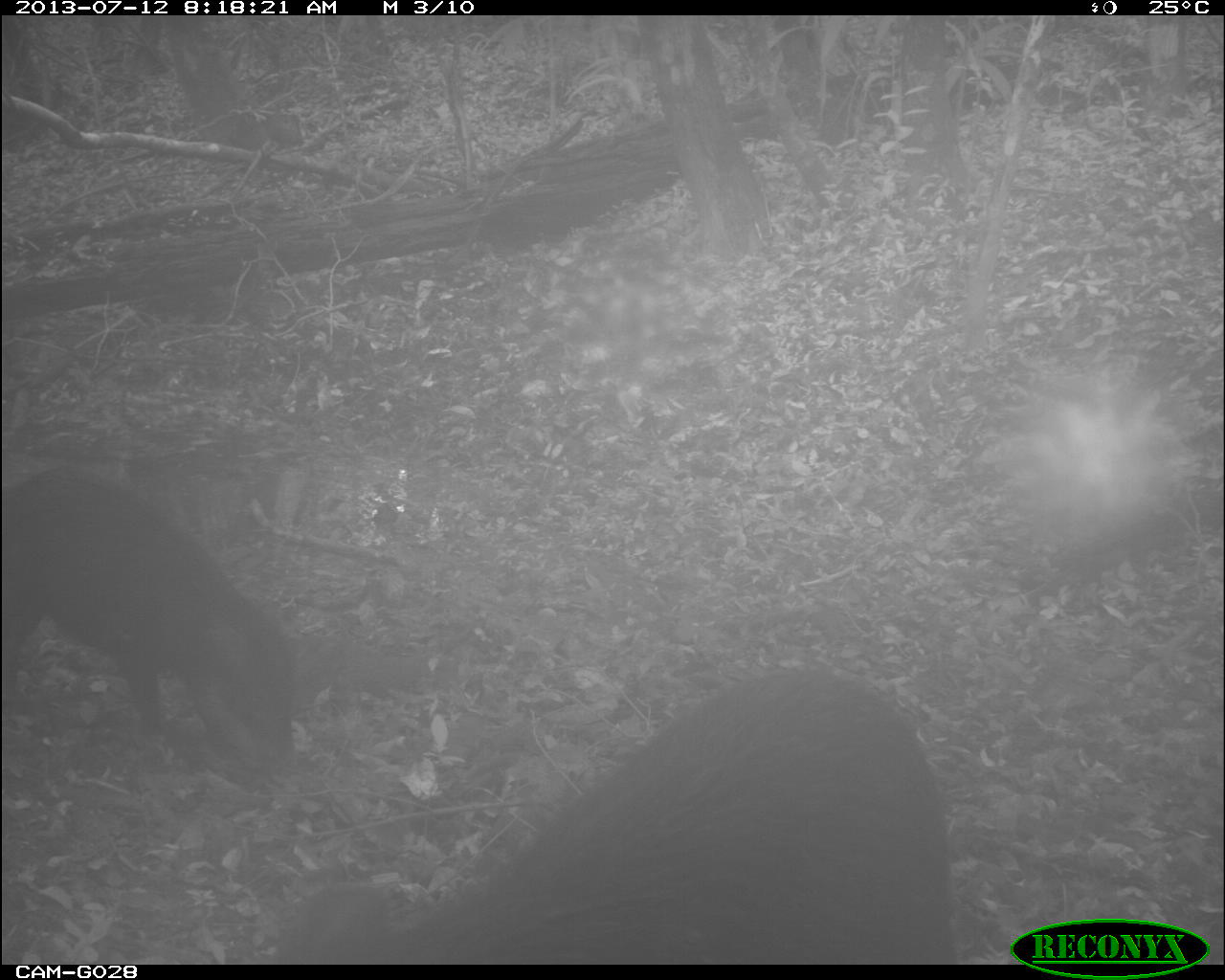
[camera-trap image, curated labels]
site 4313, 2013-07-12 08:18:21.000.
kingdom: Animalia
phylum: Chordata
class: Mammalia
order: Artiodactyla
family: Tayassuidae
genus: Tayassu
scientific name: Tayassu pecari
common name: white-lipped peccary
Tayassu pecari (white-lipped peccary), count 25.